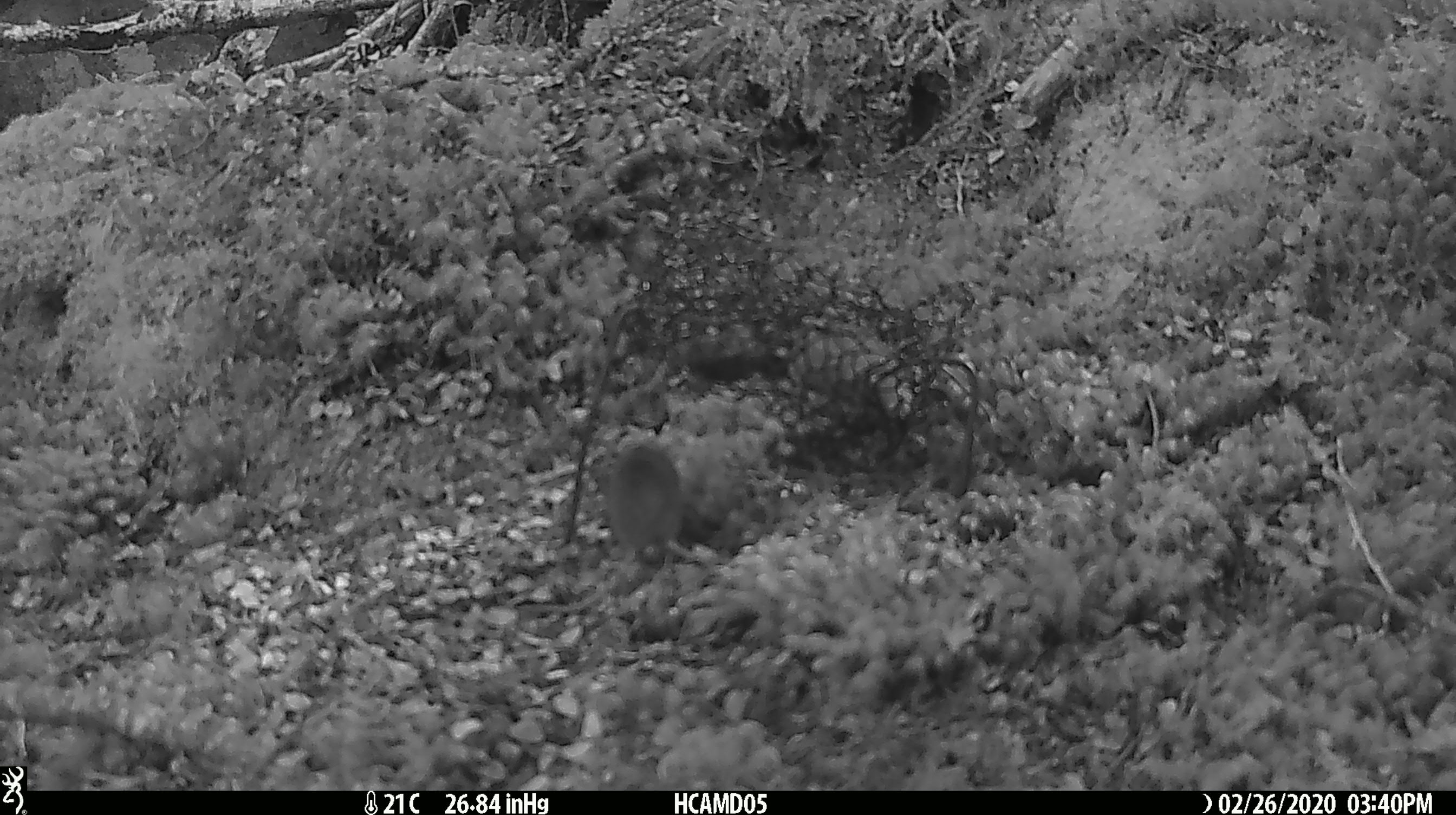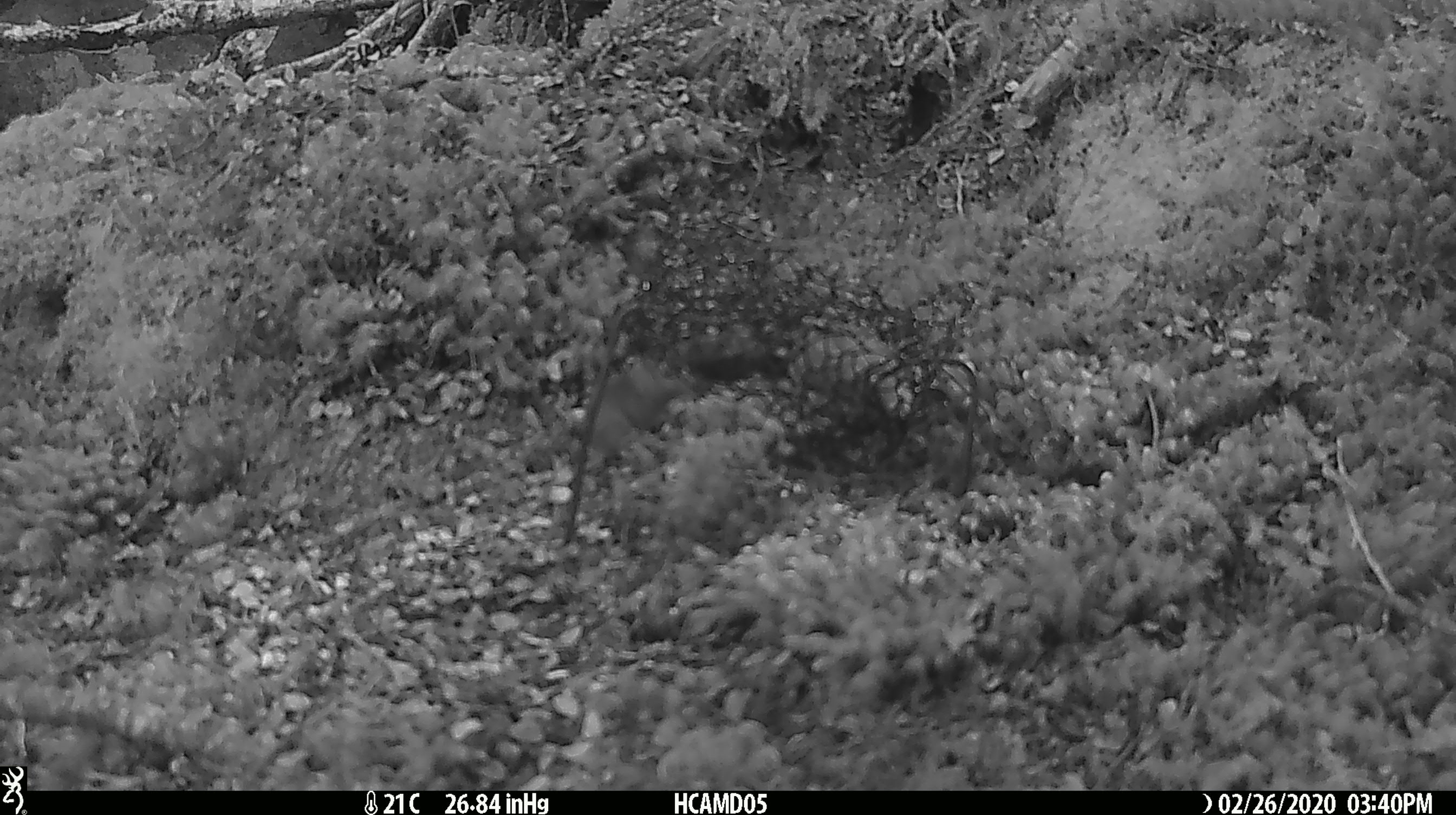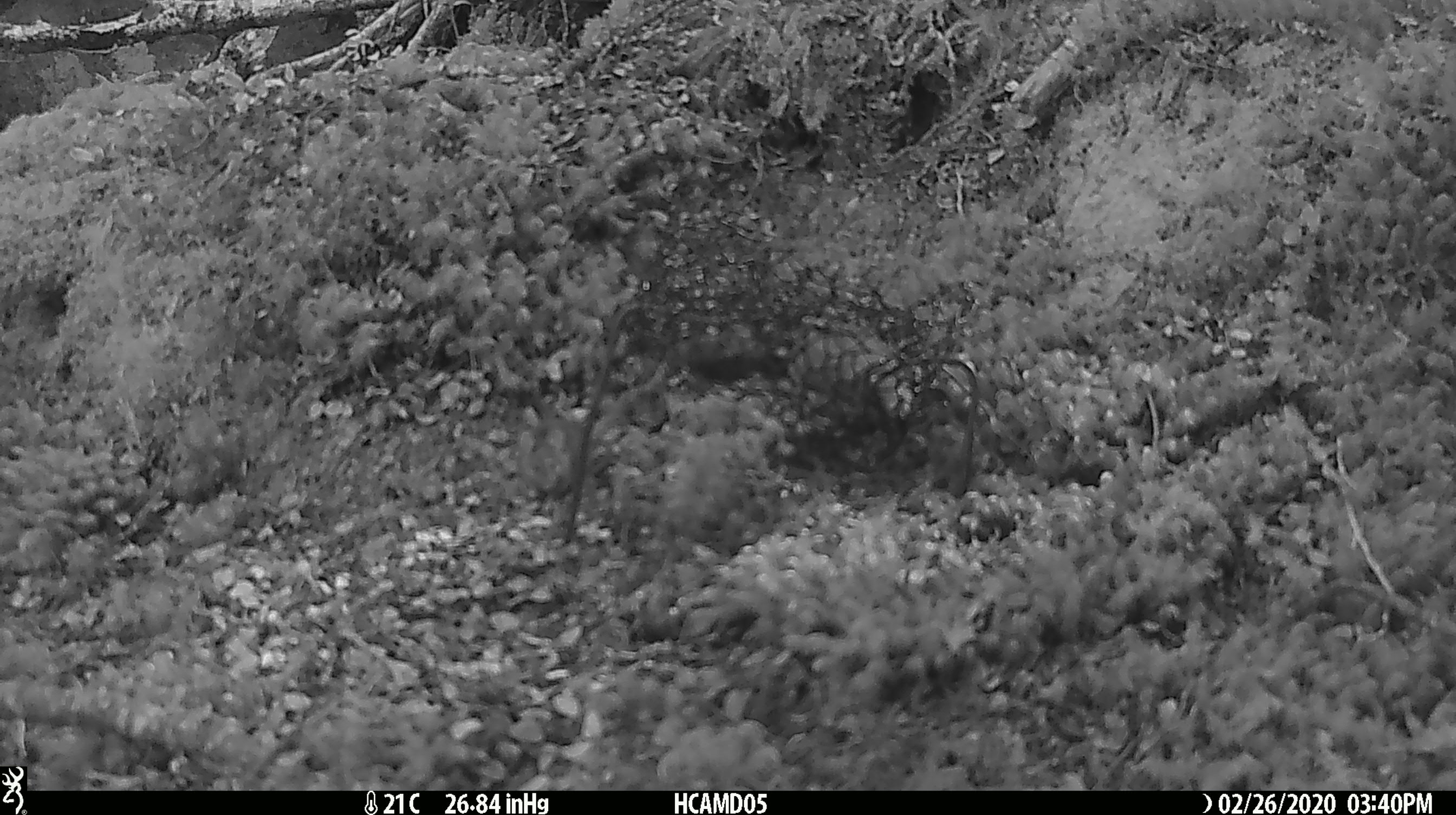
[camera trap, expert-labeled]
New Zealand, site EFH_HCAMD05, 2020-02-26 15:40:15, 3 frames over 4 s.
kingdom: Animalia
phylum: Chordata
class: Mammalia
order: Rodentia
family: Muridae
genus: Mus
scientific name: Mus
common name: mouse